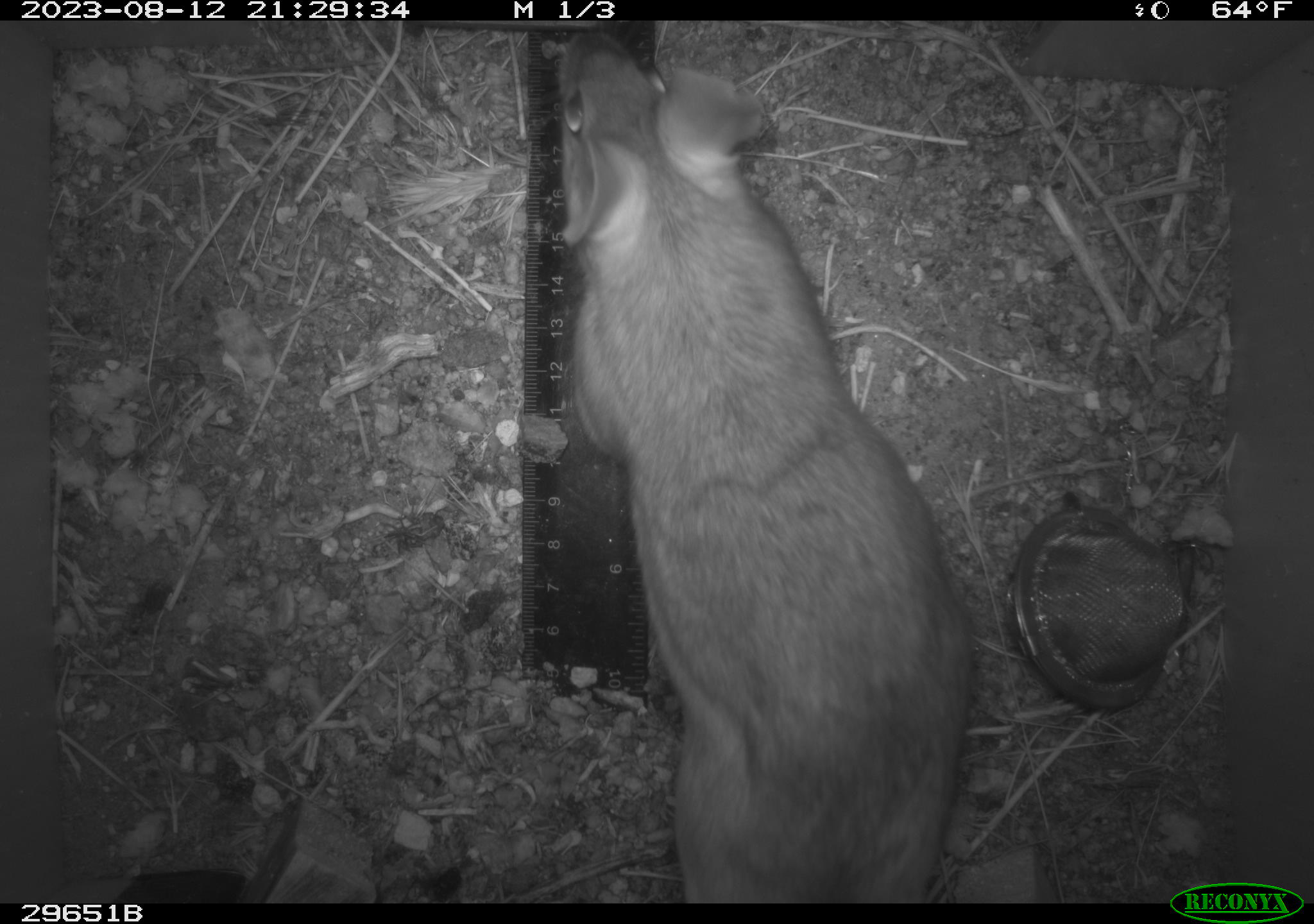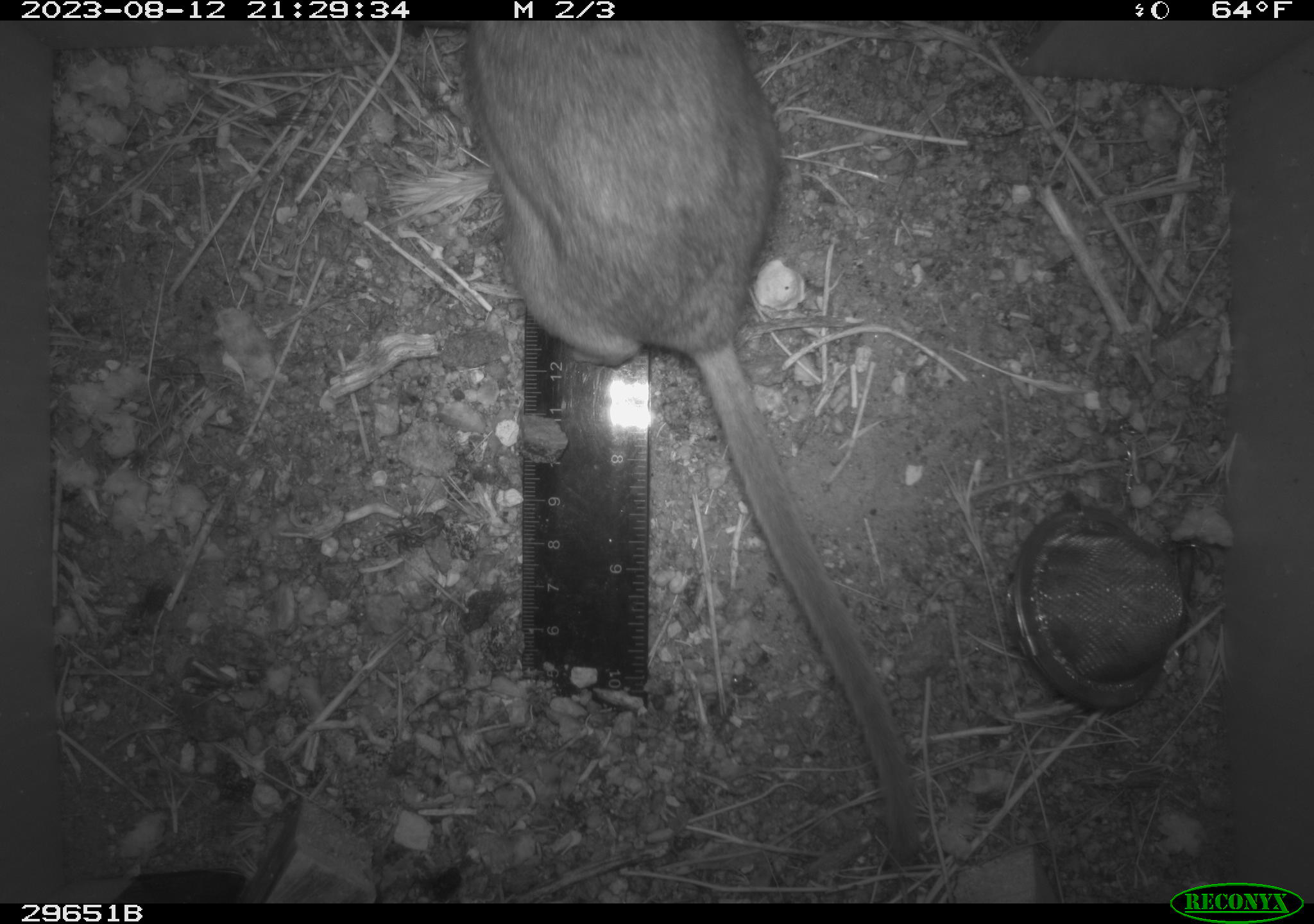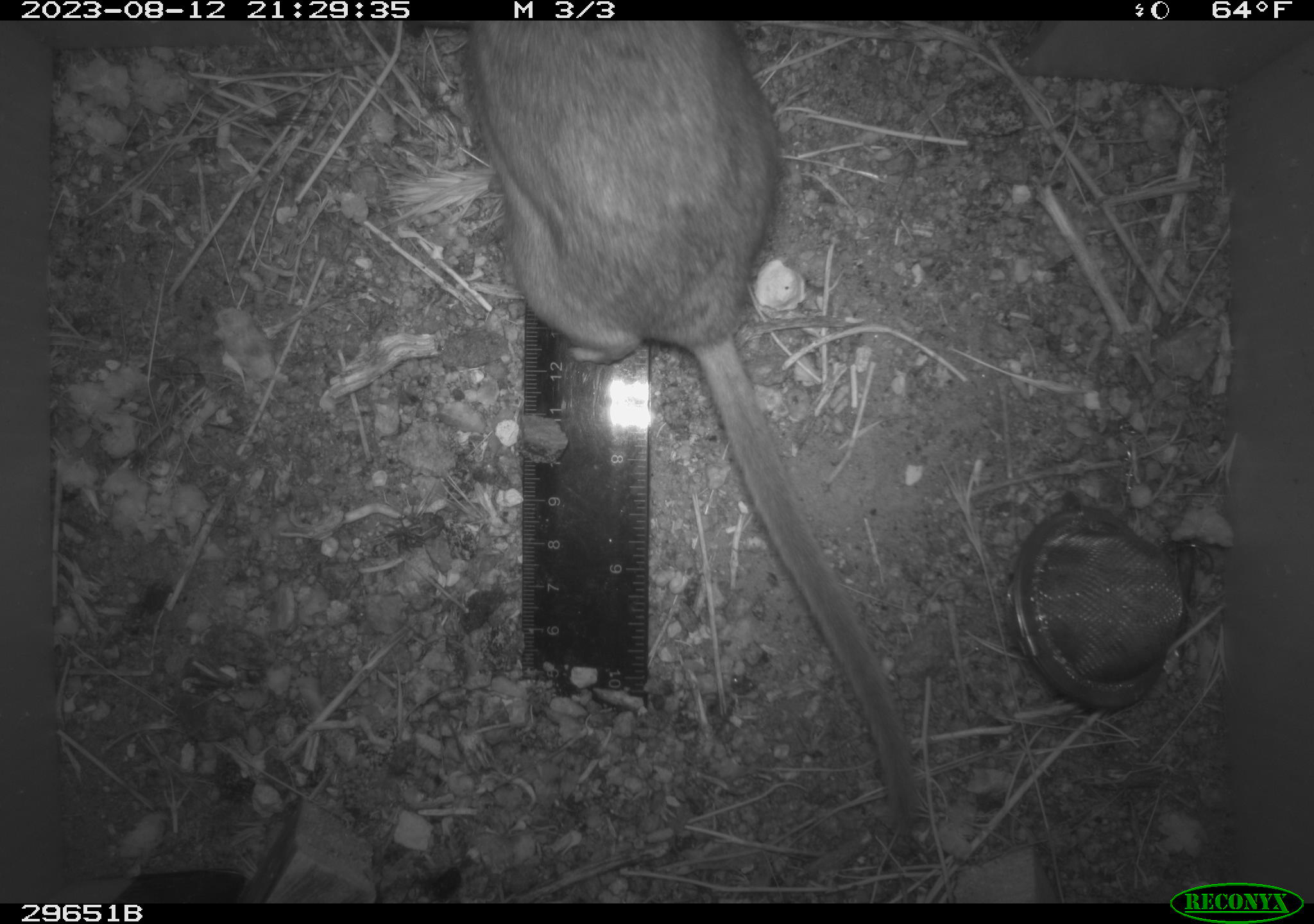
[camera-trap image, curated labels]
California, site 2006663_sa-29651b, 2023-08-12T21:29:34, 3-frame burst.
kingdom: Animalia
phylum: Chordata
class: Mammalia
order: Rodentia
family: Cricetidae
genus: Neotoma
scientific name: Neotoma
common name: pack rat or woodrat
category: neotoma species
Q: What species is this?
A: Neotoma species (pack rat or woodrat) (Neotoma).